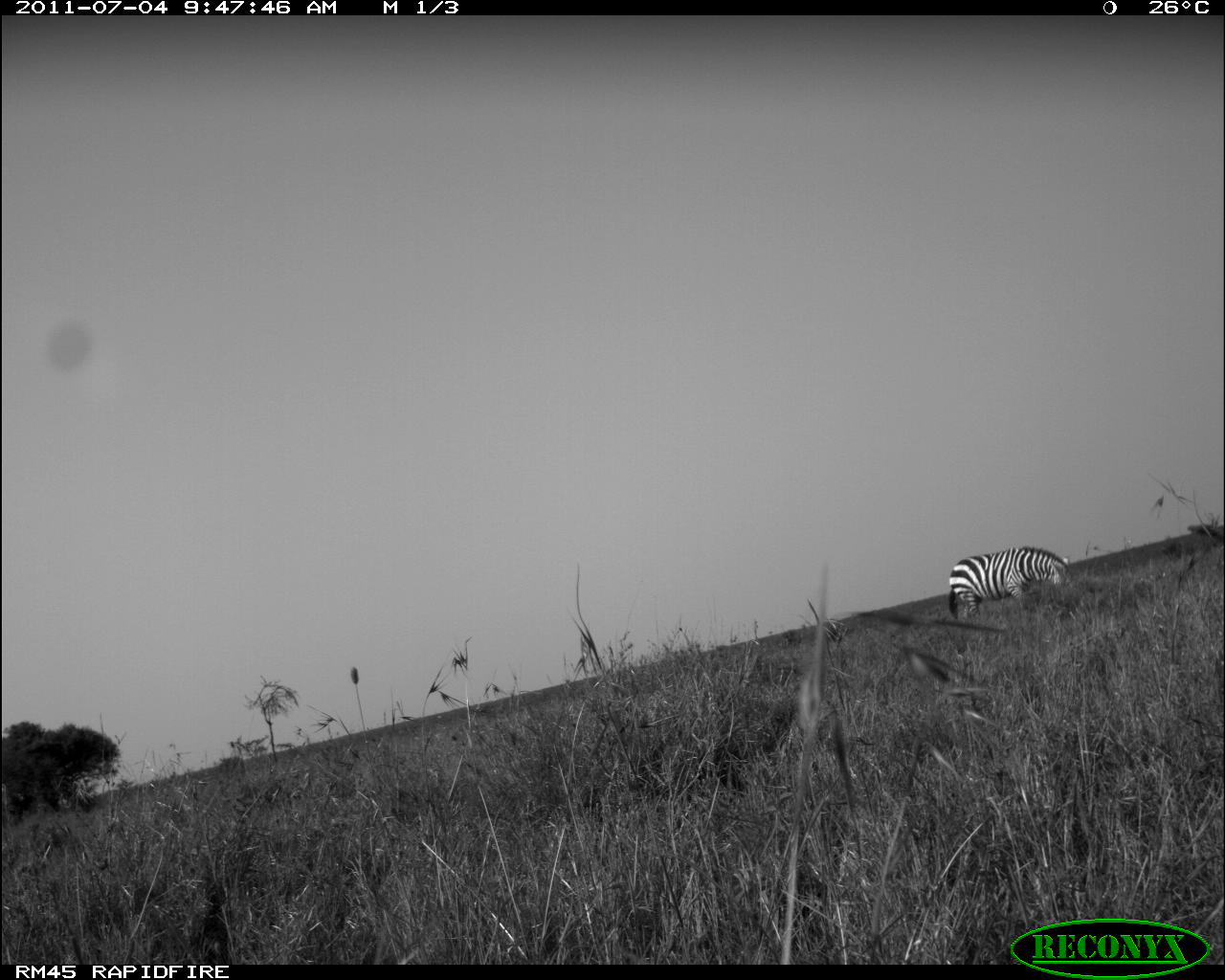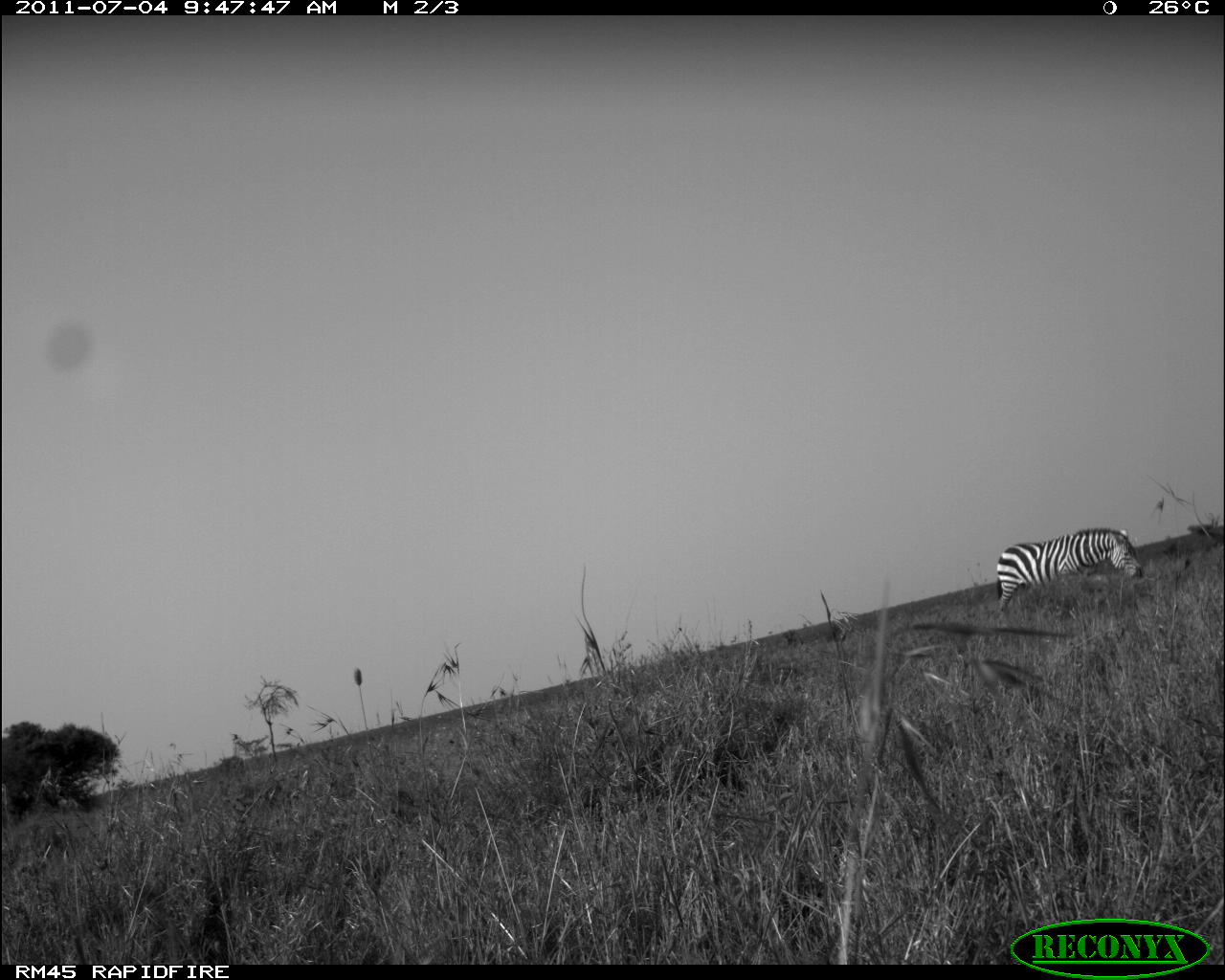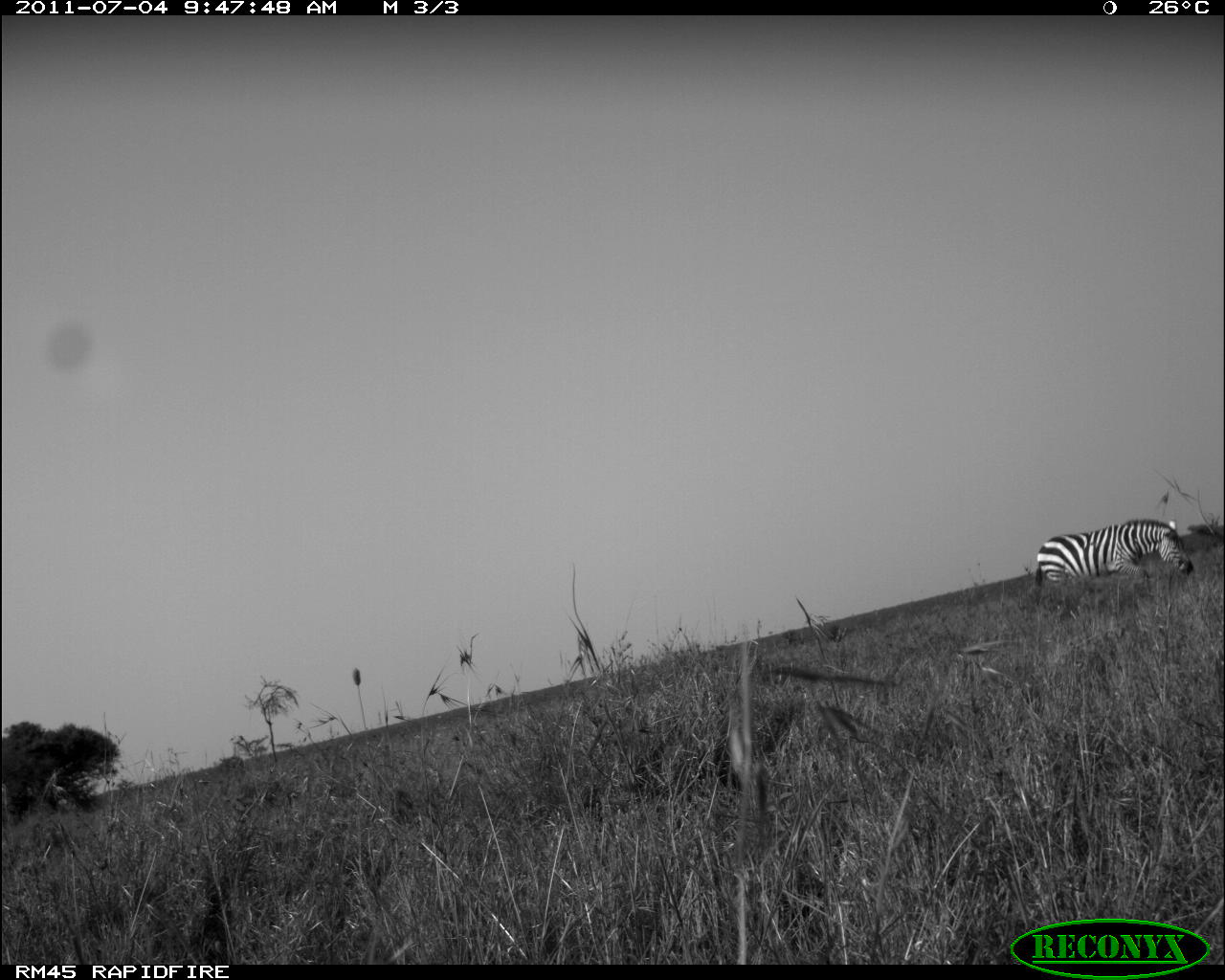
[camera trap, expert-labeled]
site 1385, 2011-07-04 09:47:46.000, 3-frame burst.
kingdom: Animalia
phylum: Chordata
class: Mammalia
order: Perissodactyla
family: Equidae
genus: Equus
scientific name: Equus quagga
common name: plains zebra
Equus quagga (plains zebra), count 1.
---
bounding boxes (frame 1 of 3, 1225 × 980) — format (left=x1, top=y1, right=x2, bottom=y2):
equus quagga: (left=947, top=546, right=1073, bottom=625)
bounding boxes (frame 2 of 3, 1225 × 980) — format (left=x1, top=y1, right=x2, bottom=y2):
equus quagga: (left=996, top=528, right=1145, bottom=612)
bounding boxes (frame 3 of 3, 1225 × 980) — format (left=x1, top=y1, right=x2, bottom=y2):
equus quagga: (left=1035, top=518, right=1194, bottom=625)